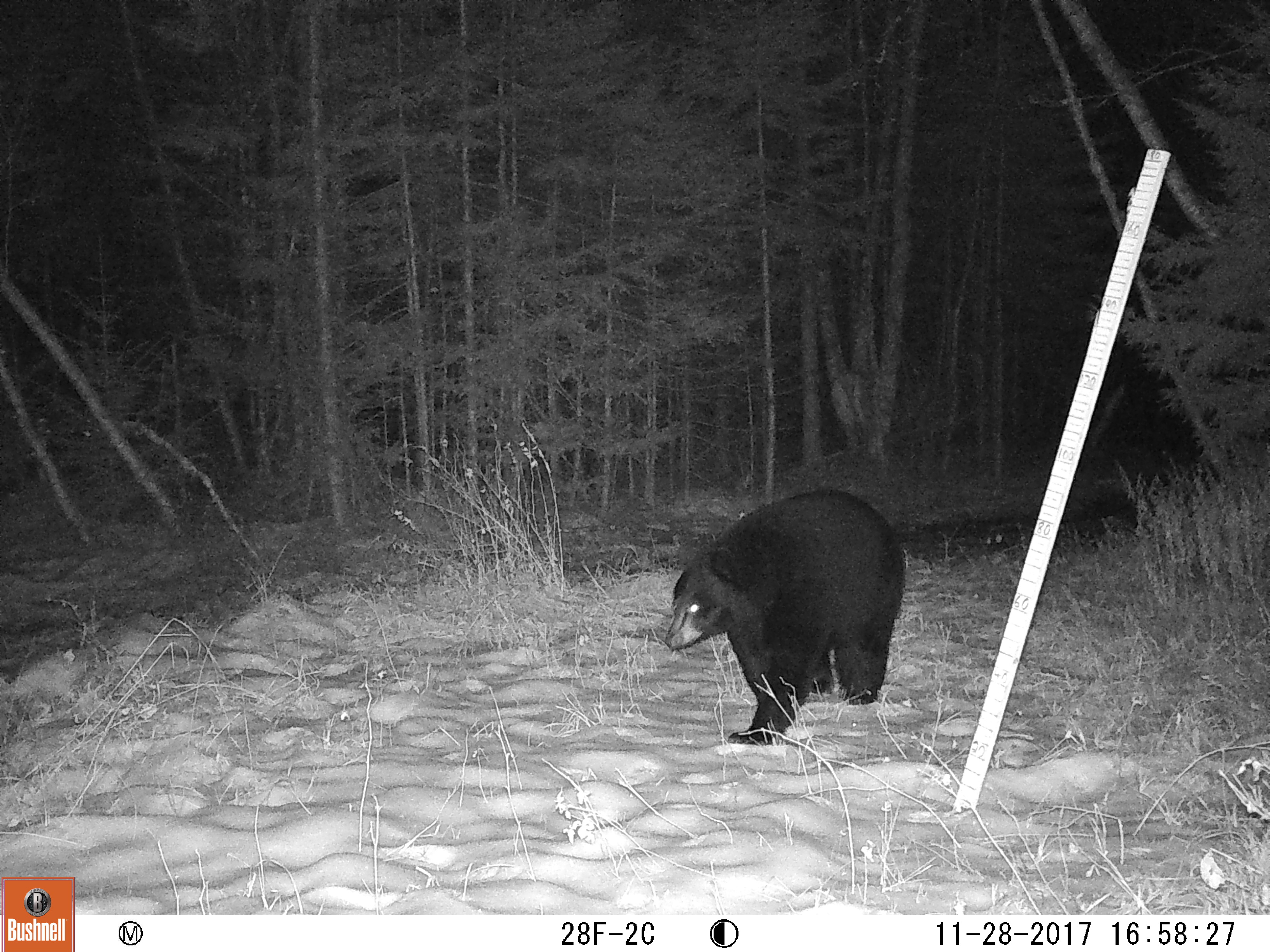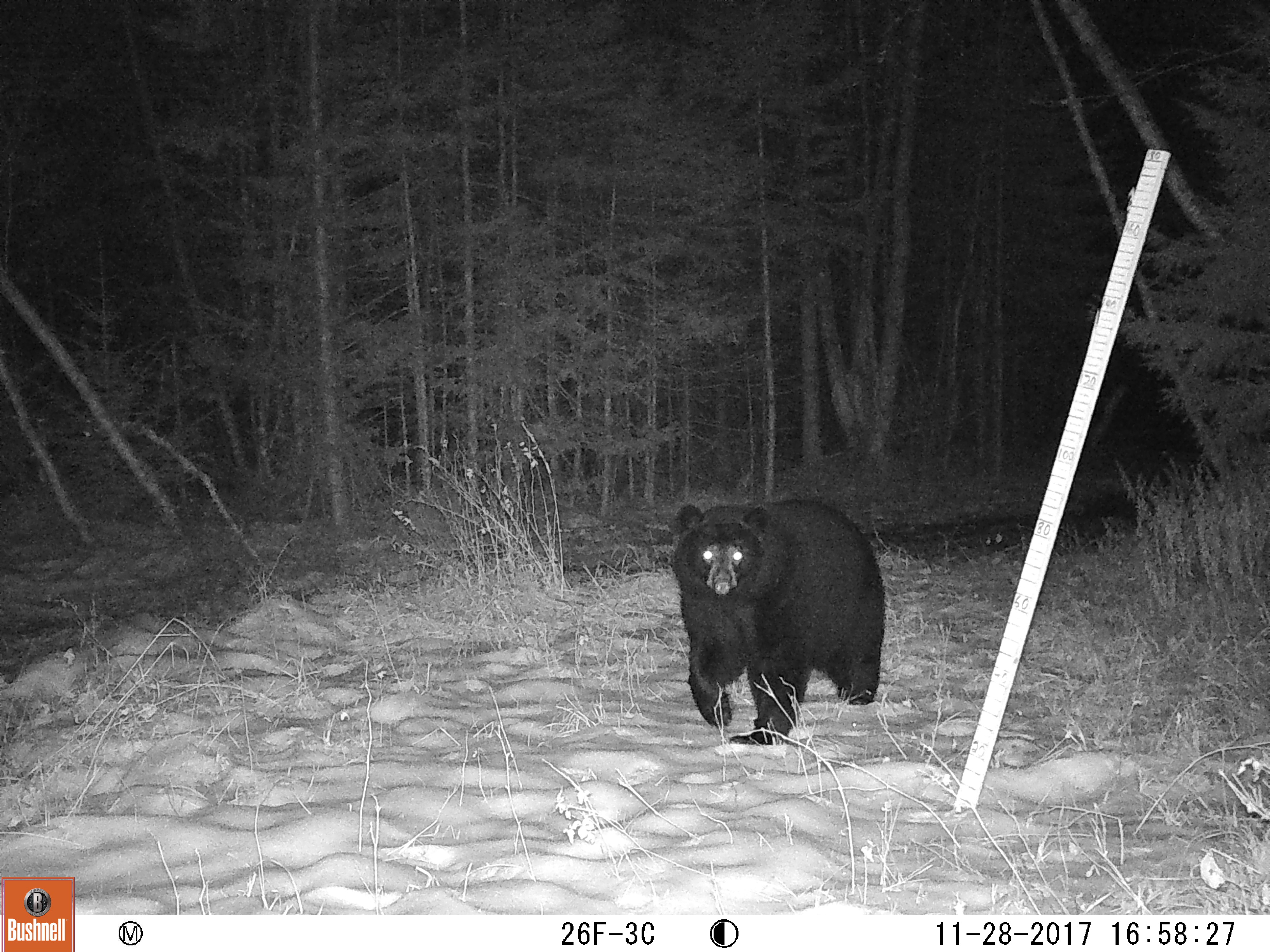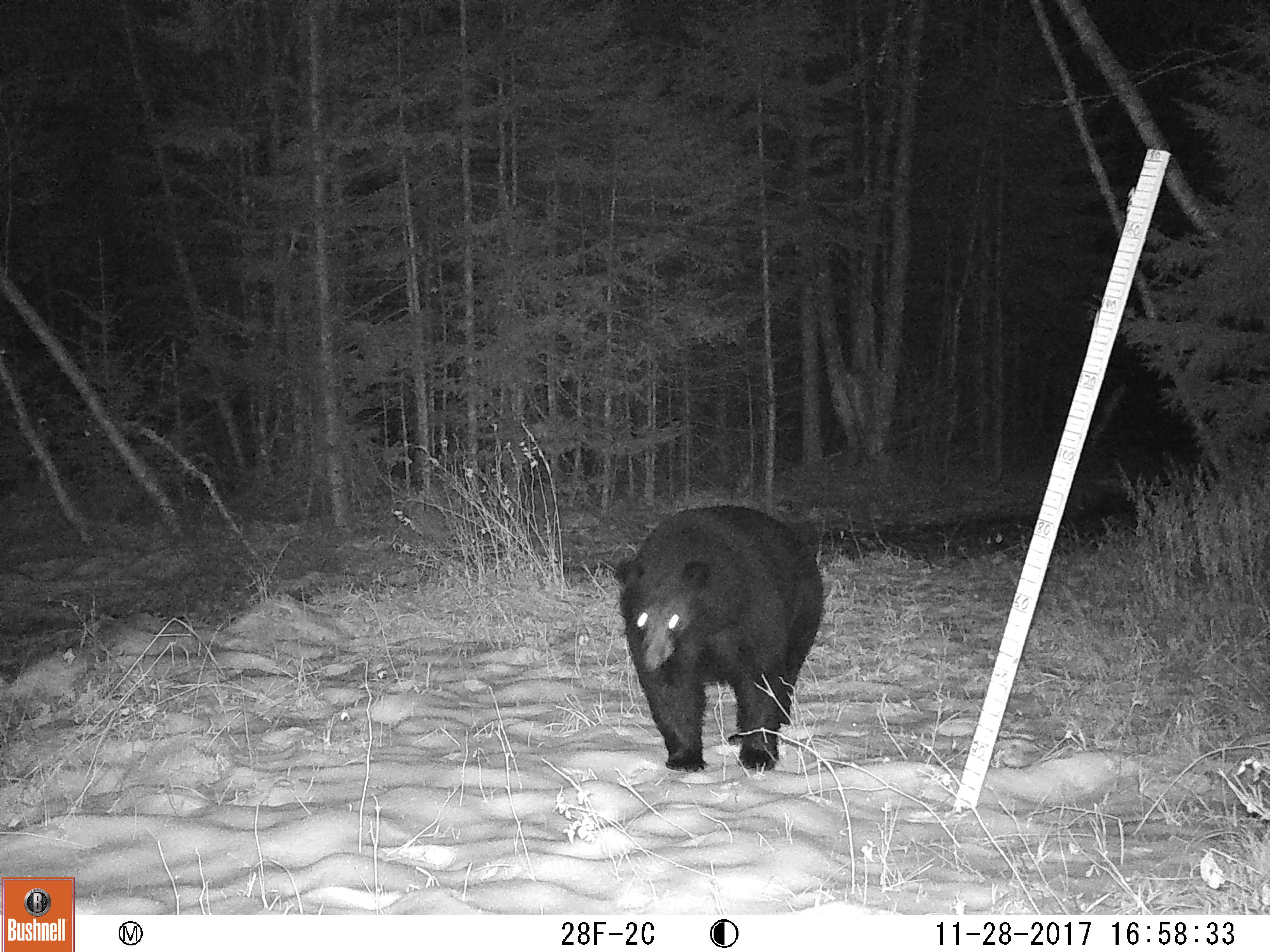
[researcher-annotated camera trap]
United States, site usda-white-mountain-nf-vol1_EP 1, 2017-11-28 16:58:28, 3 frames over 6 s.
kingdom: Animalia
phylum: Chordata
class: Mammalia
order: Carnivora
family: Ursidae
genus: Ursus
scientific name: Ursus americanus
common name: black bear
Black bear (Ursus americanus).